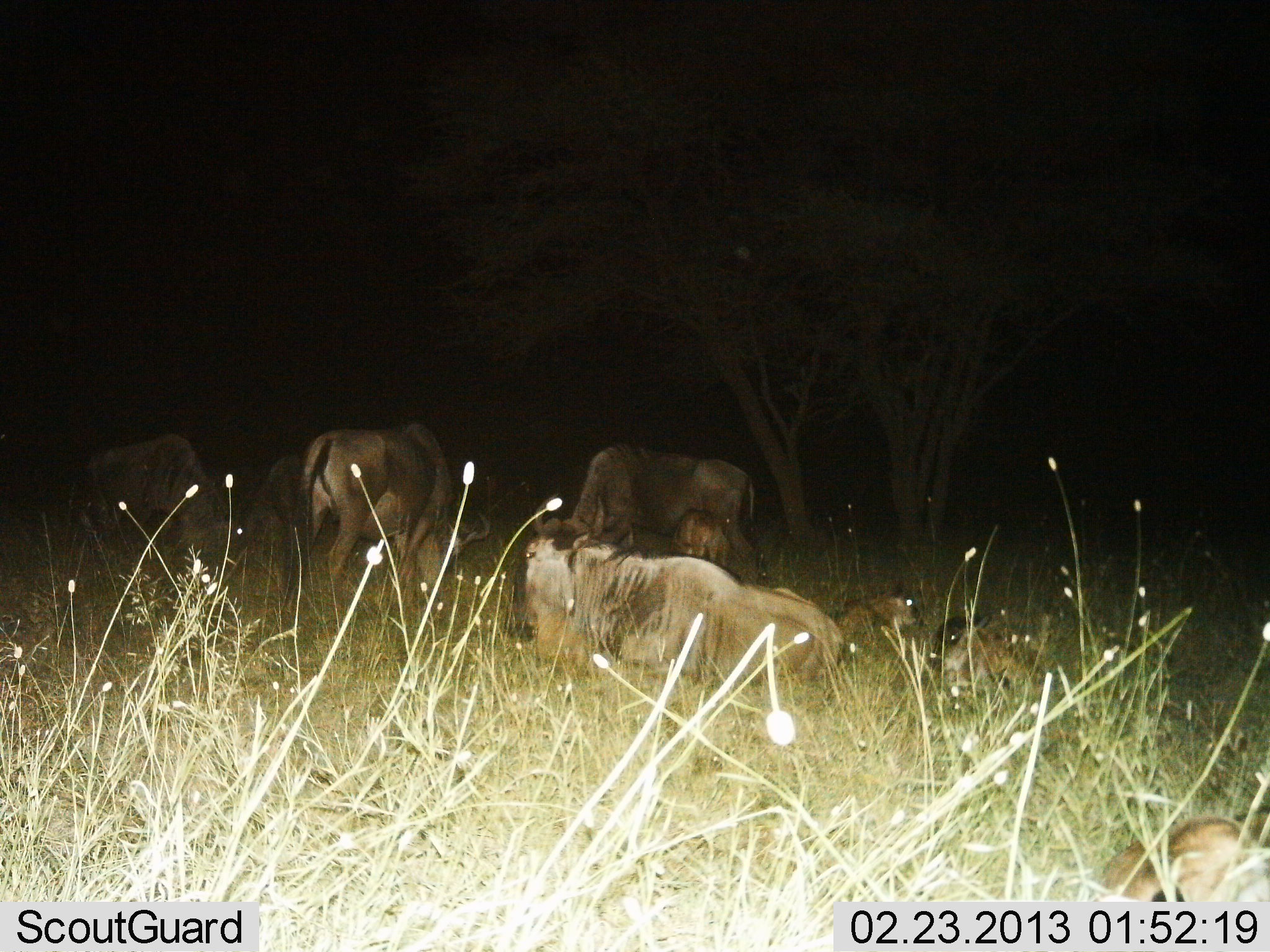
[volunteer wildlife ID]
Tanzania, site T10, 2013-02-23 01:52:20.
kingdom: Animalia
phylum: Chordata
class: Mammalia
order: Artiodactyla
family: Bovidae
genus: Connochaetes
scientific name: Connochaetes taurinus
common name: blue wildebeest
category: wildebeest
Wildebeest (blue wildebeest) (Connochaetes taurinus), count 7. Behavior (volunteer vote fractions): standing 59%, resting 95%, moving 0%, interacting 5%. Young present (vote fraction): 59%. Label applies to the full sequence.